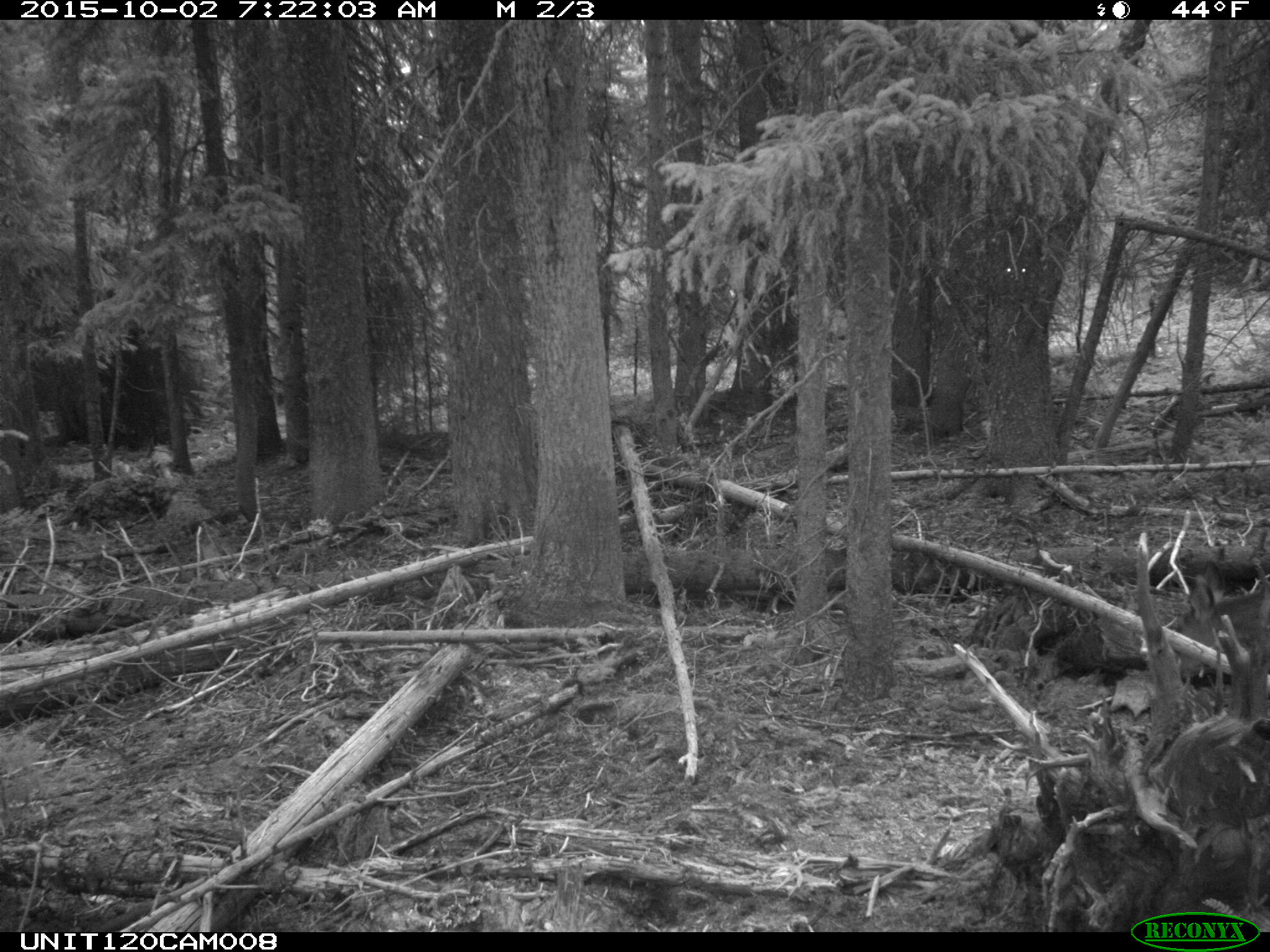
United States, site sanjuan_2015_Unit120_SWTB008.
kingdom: Animalia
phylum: Chordata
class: Mammalia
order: Artiodactyla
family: Cervidae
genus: Odocoileus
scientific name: Odocoileus hemionus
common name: mule deer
Odocoileus hemionus (mule deer).